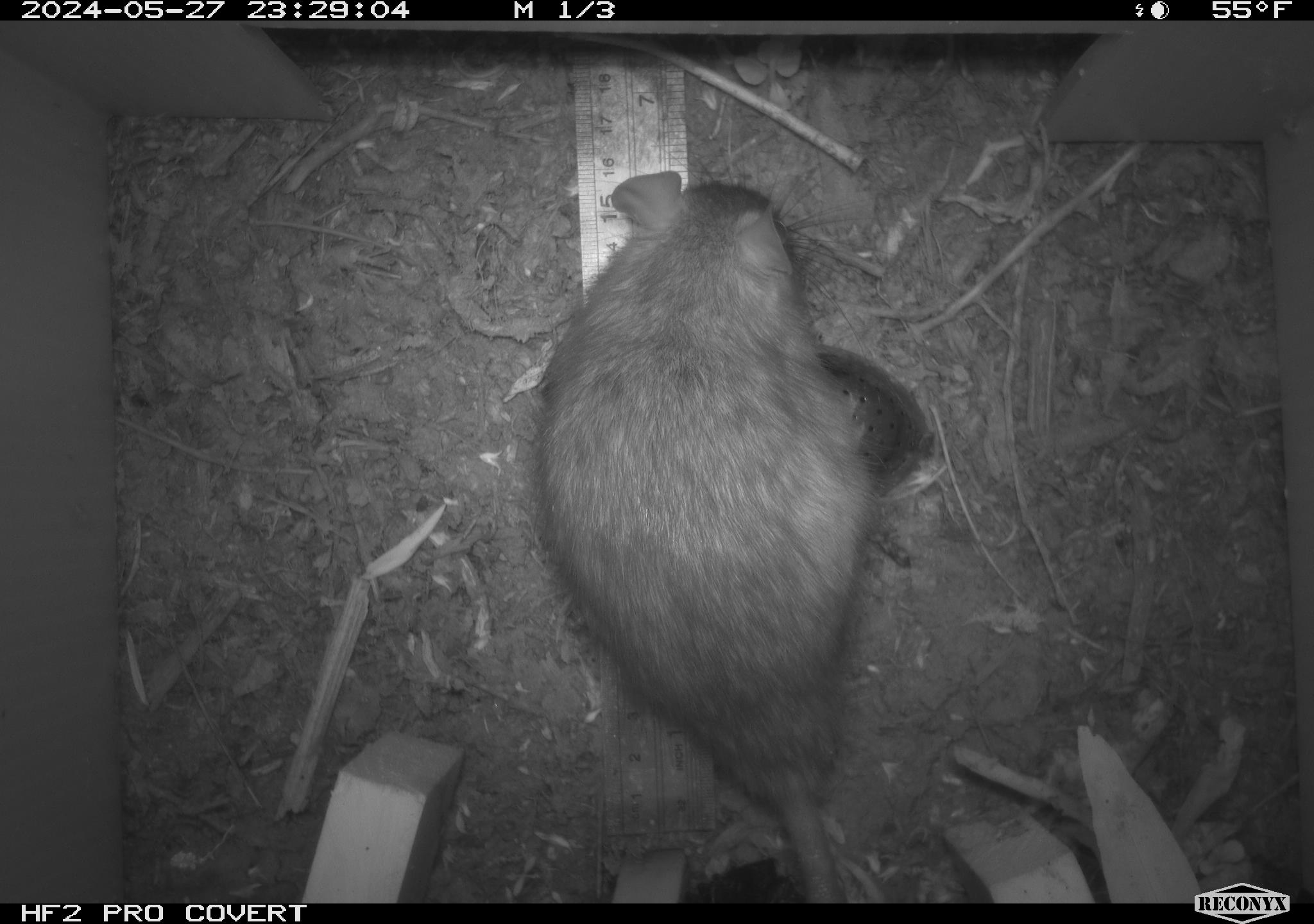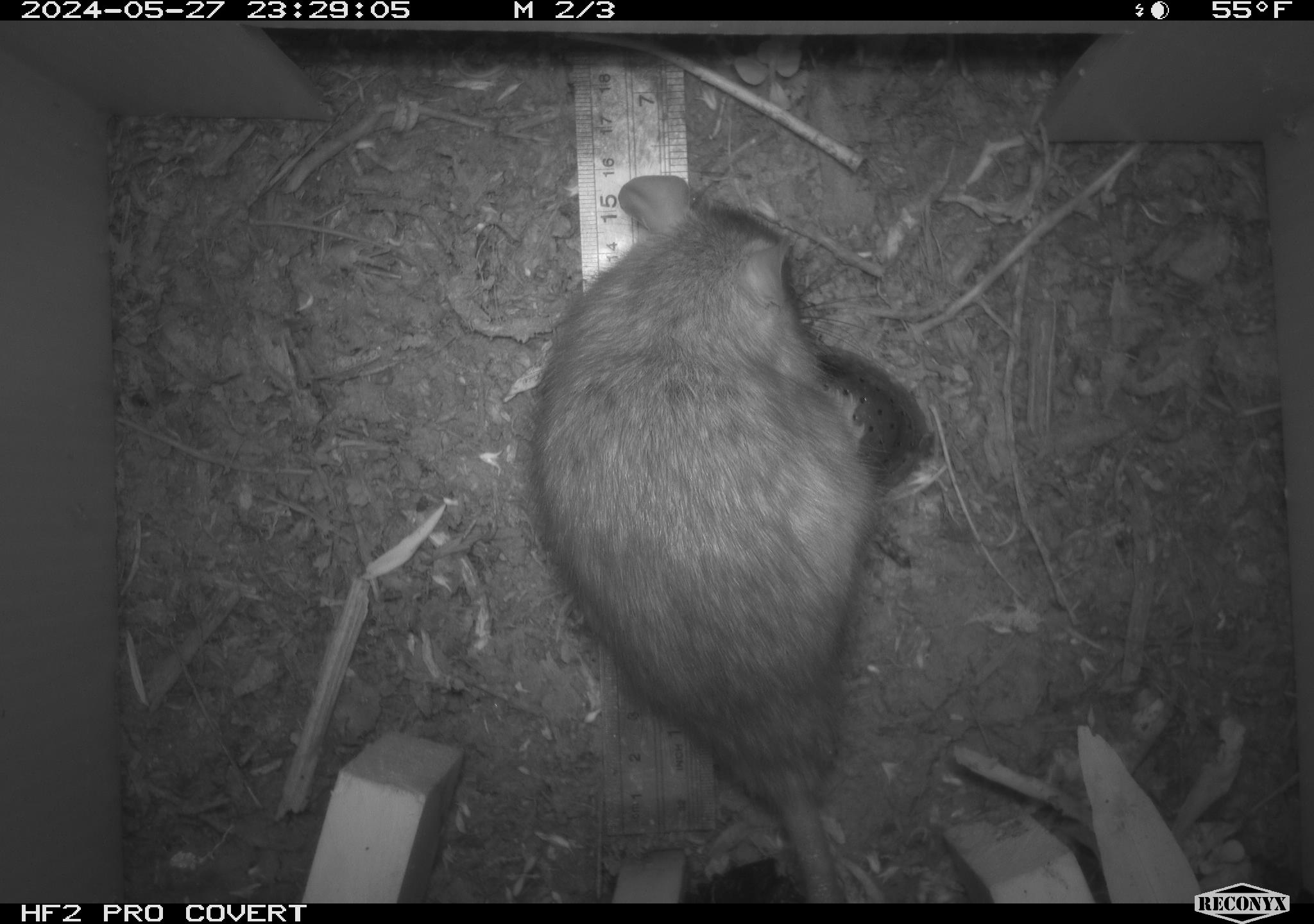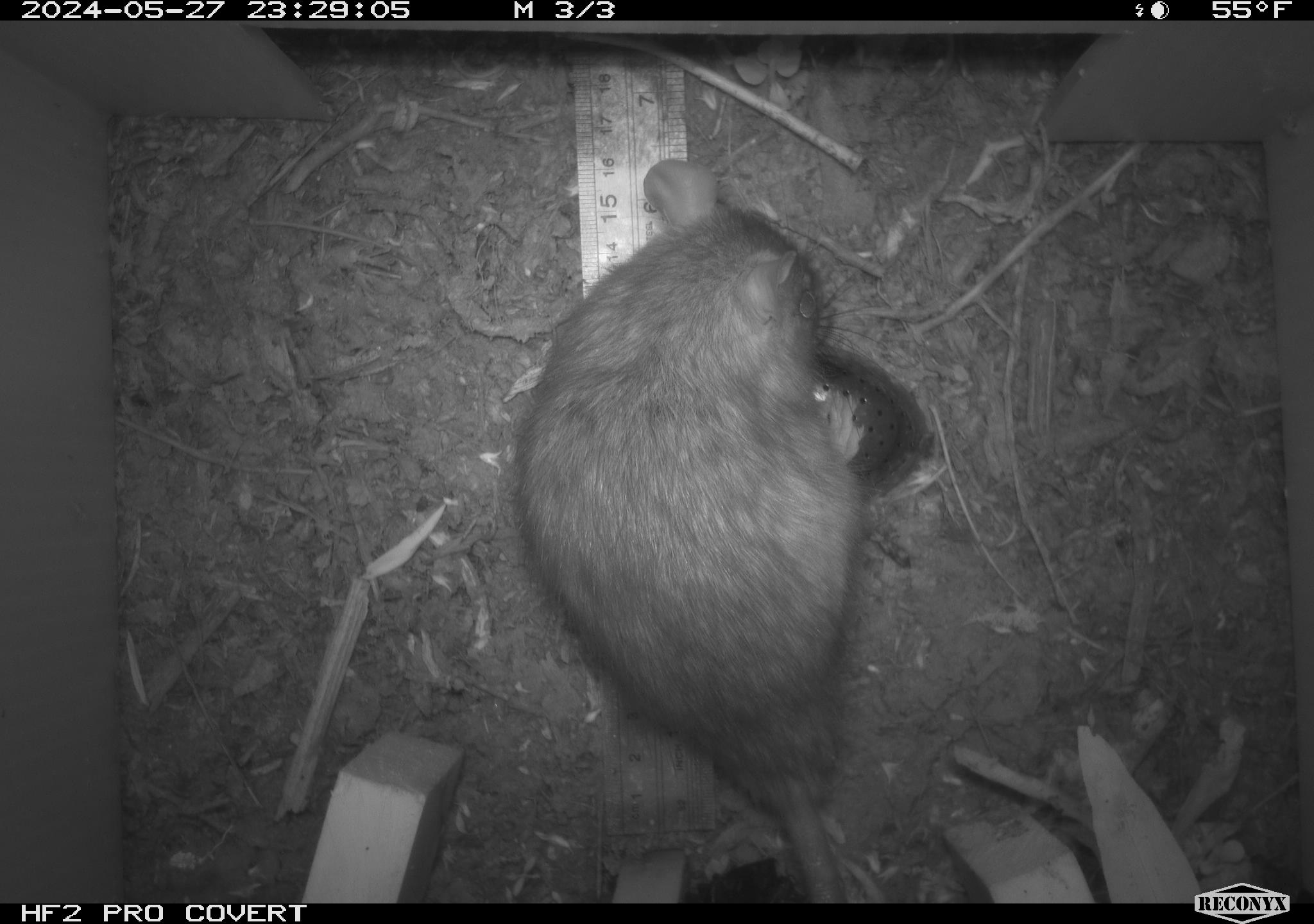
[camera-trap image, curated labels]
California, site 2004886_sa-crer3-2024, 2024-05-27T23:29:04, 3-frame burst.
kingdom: Animalia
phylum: Chordata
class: Mammalia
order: Rodentia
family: Muridae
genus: Rattus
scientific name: Rattus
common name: rat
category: rattus species